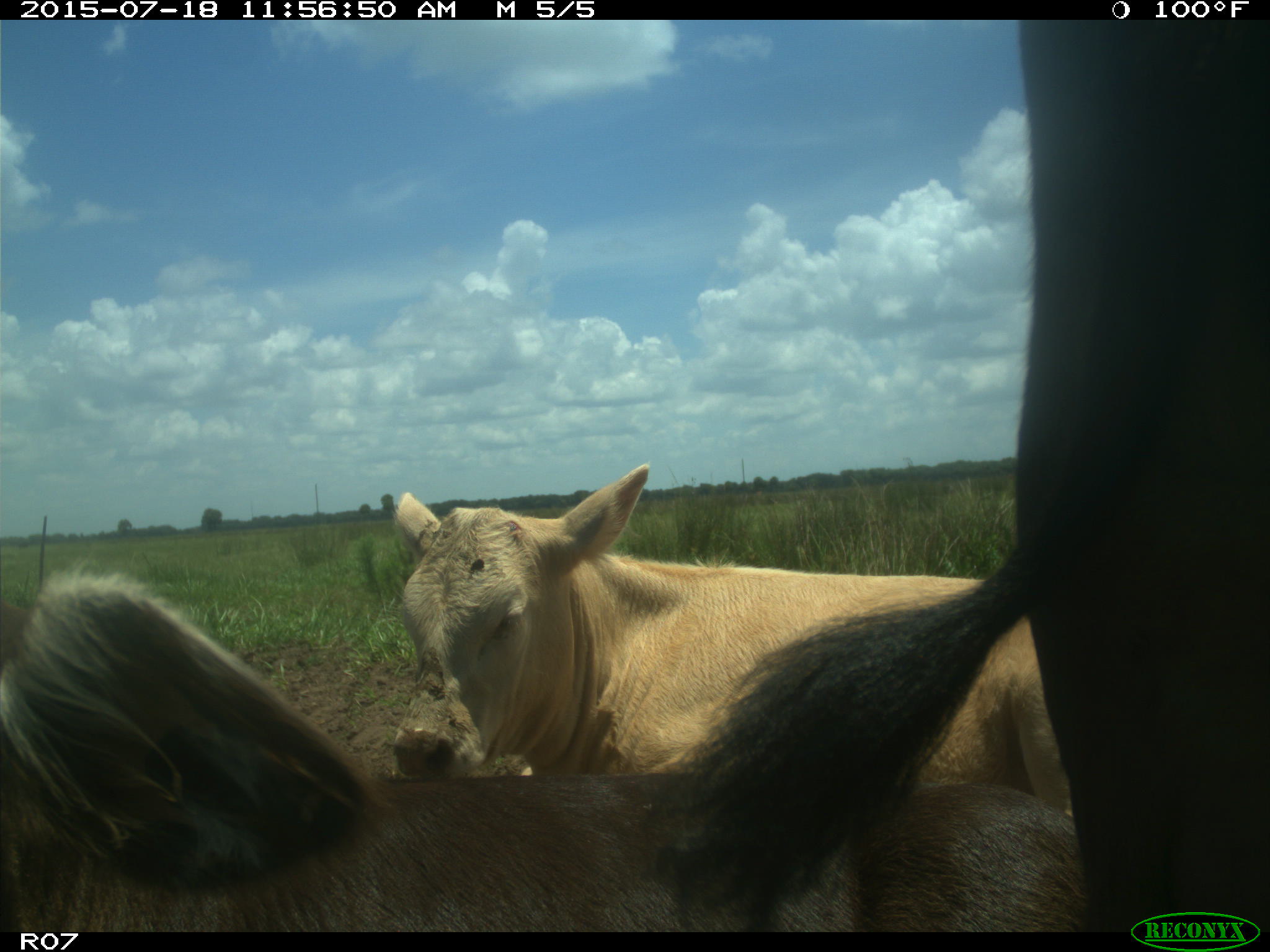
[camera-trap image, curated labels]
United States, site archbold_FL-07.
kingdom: Animalia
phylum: Chordata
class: Mammalia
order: Artiodactyla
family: Bovidae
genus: Bos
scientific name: Bos taurus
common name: domestic cow